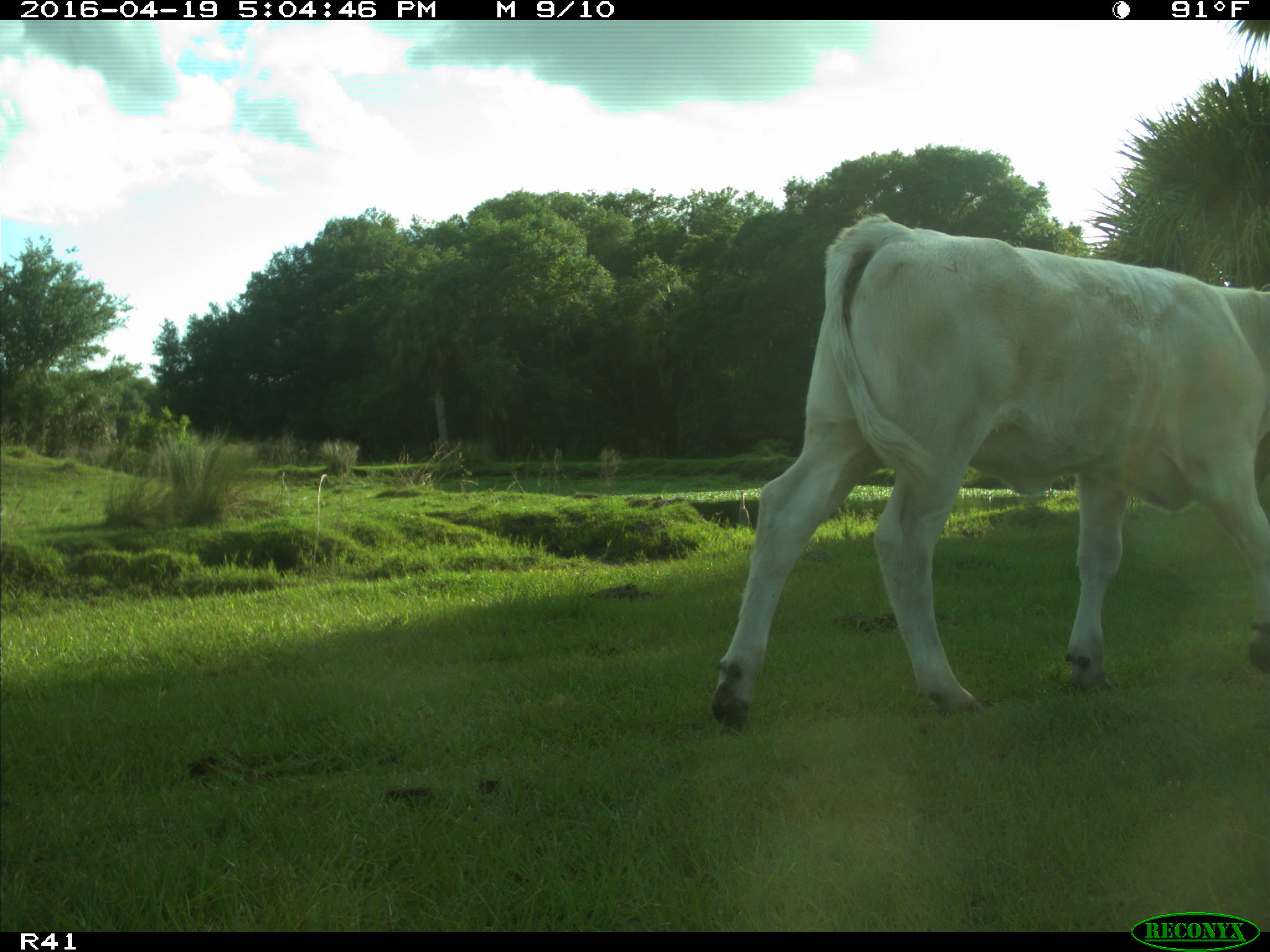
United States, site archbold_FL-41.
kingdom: Animalia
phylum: Chordata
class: Mammalia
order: Artiodactyla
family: Bovidae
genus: Bos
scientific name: Bos taurus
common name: domestic cow